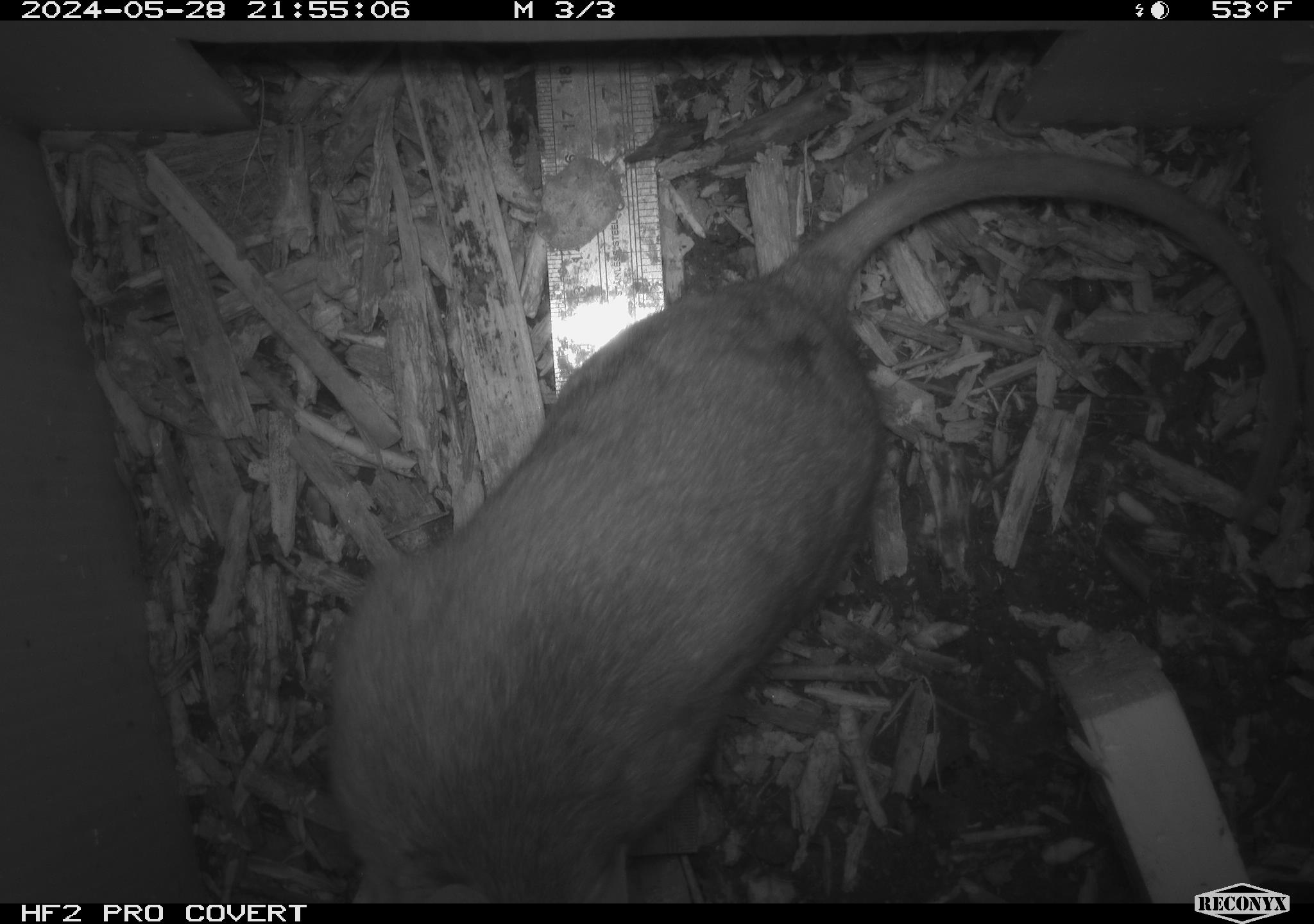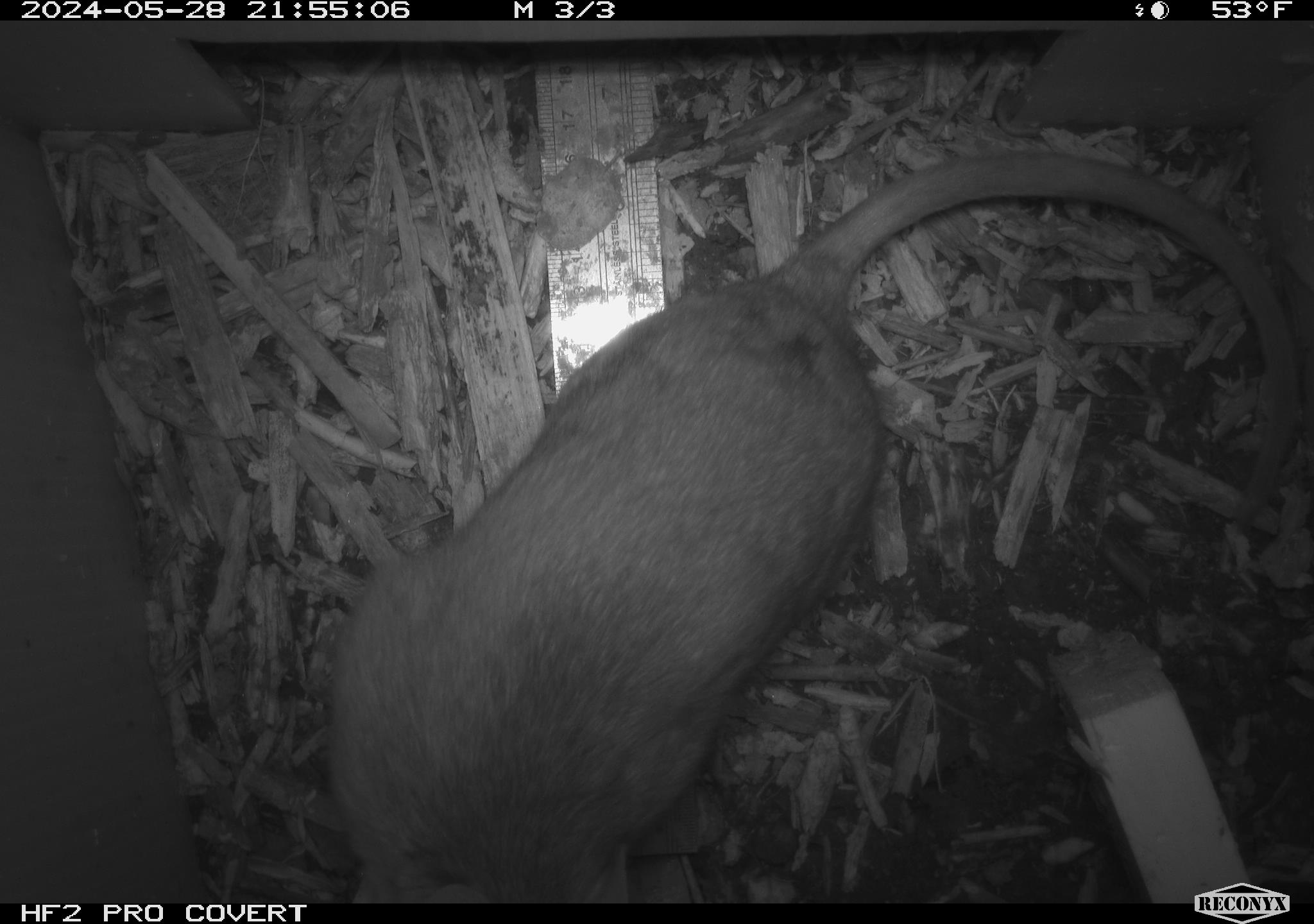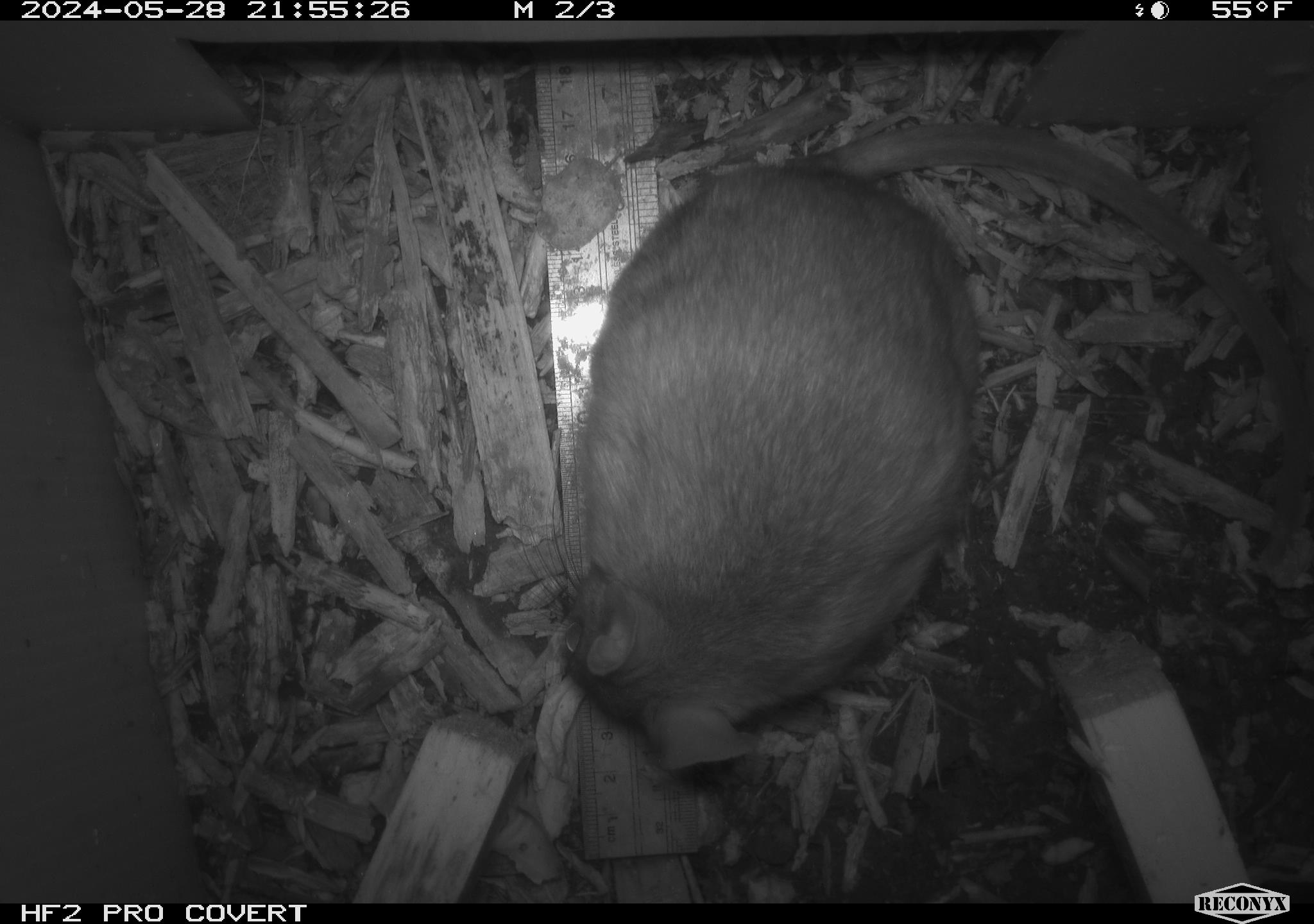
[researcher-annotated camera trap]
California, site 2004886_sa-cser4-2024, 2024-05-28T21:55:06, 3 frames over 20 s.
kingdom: Animalia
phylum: Chordata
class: Mammalia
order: Rodentia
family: Muridae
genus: Rattus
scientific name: Rattus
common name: rat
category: rattus species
Rattus species (rat) (Rattus).